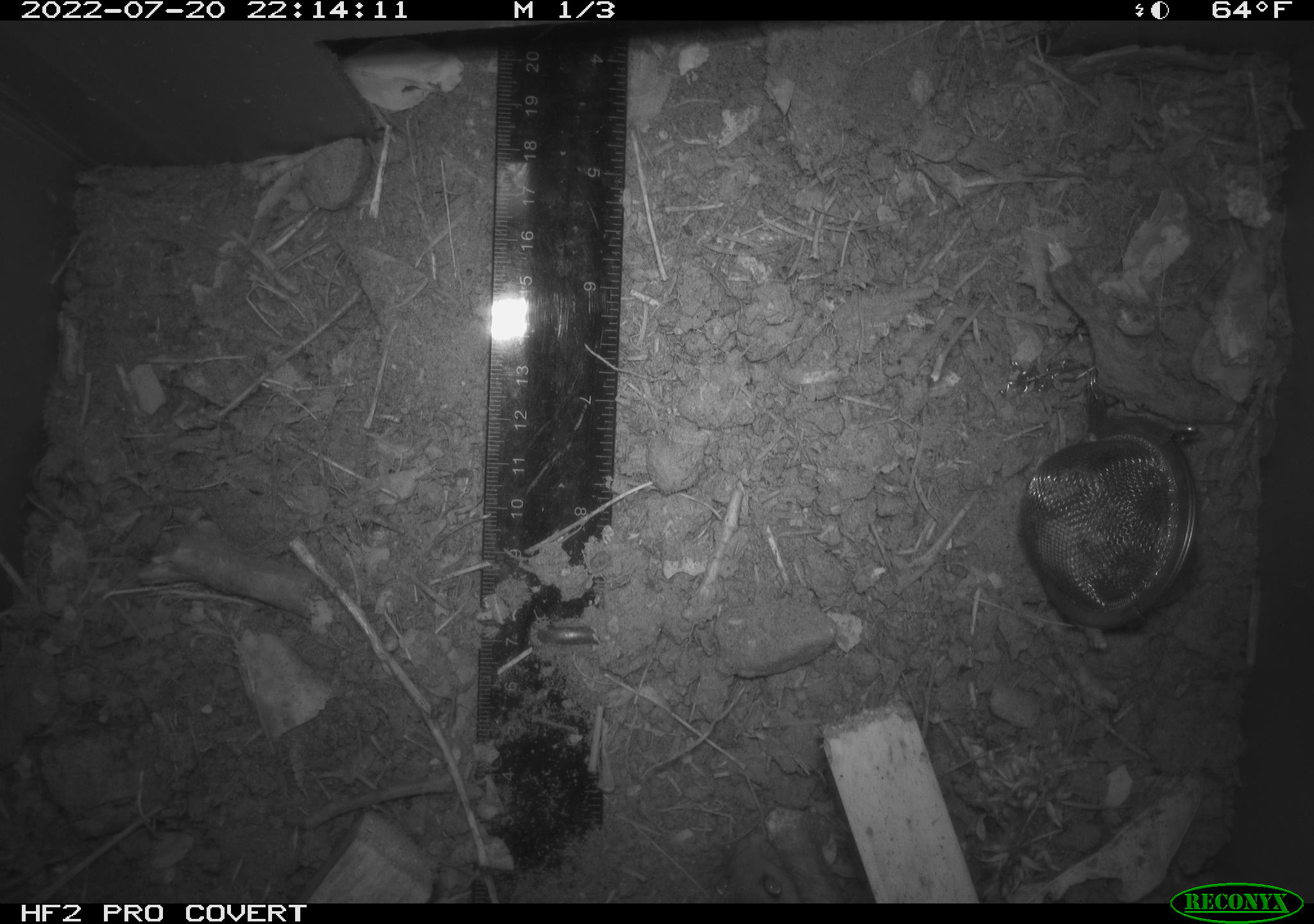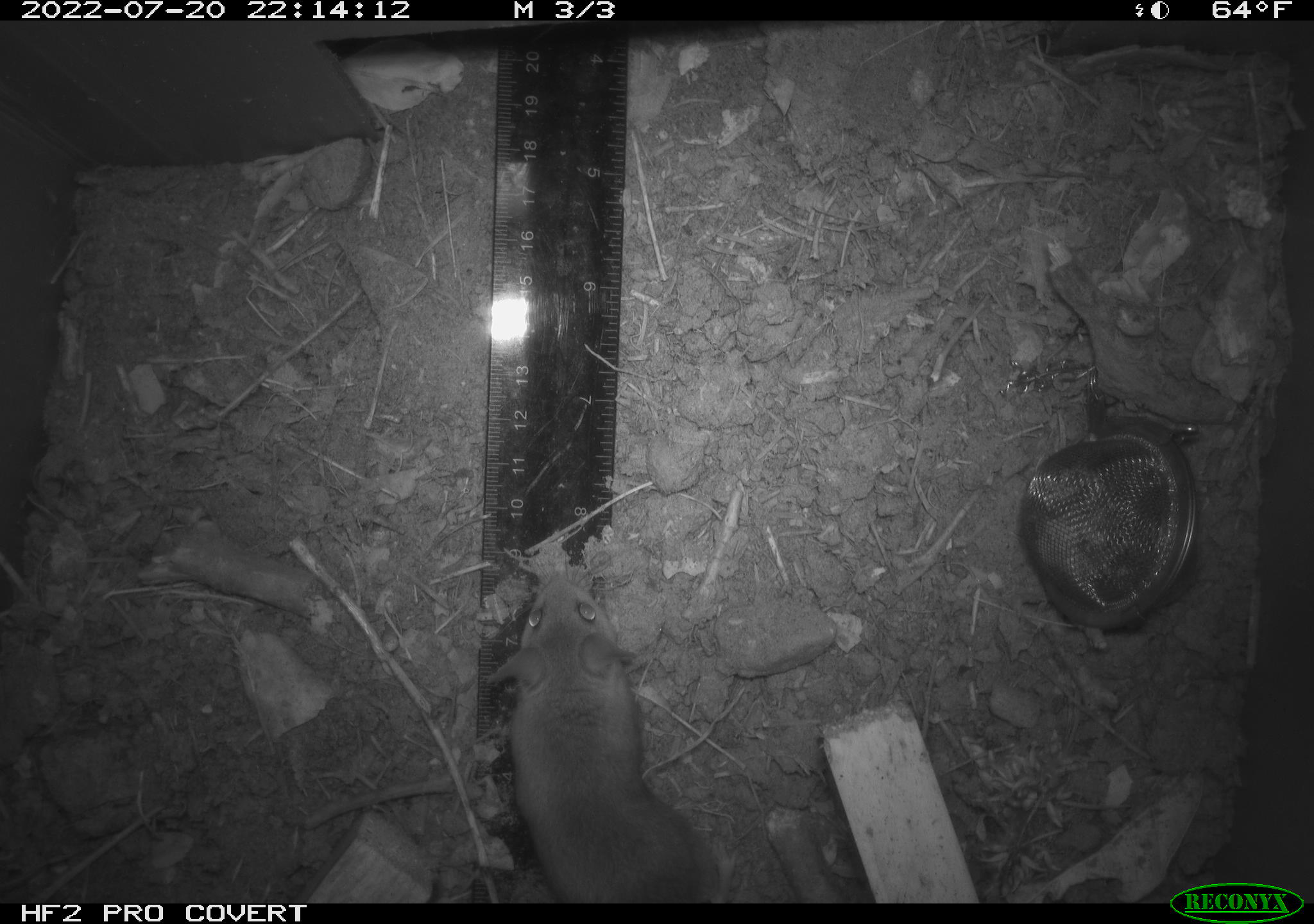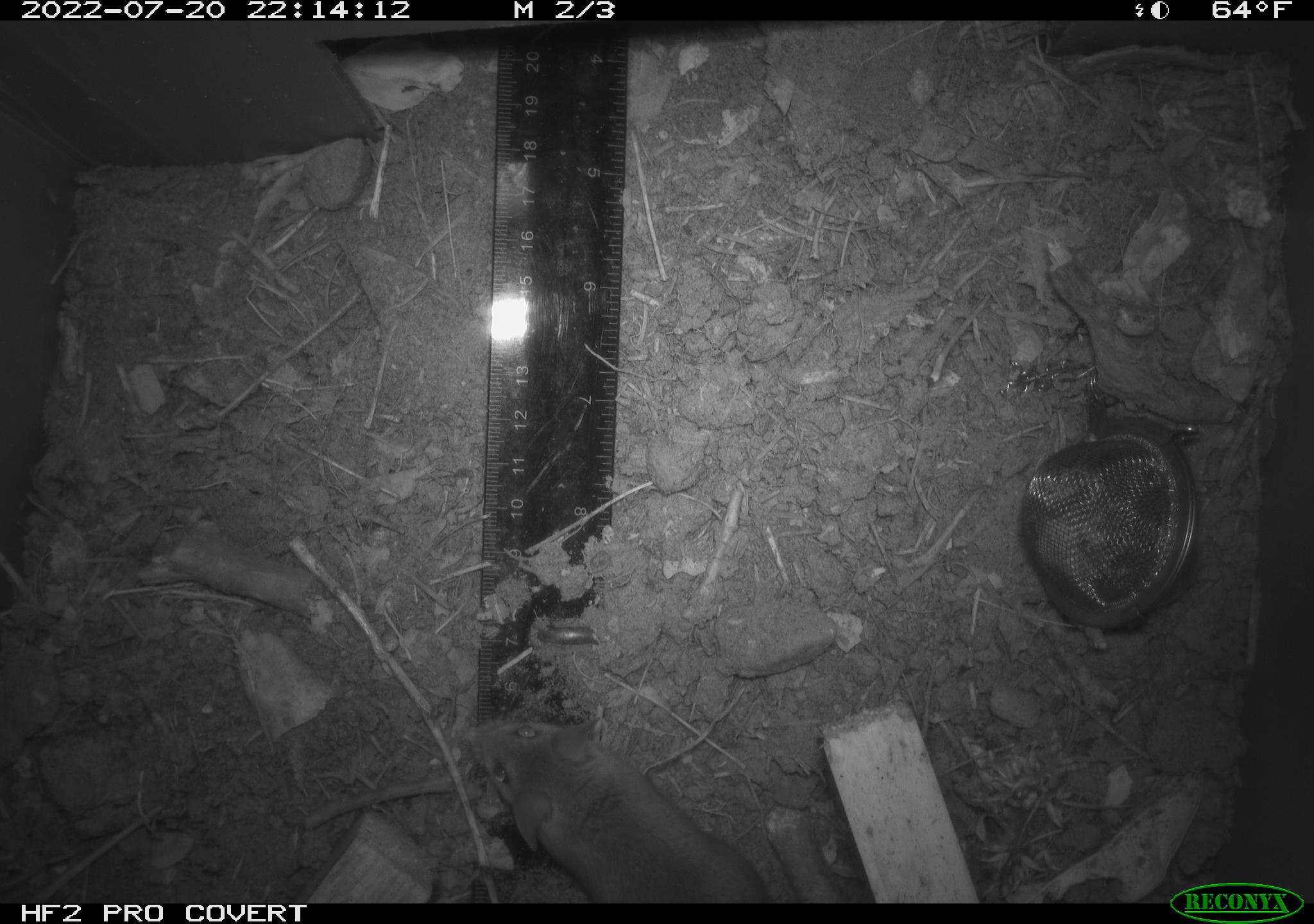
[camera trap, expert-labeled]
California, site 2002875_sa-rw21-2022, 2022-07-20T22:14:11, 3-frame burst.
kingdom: Animalia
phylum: Chordata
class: Mammalia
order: Rodentia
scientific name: Rodentia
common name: mouse species